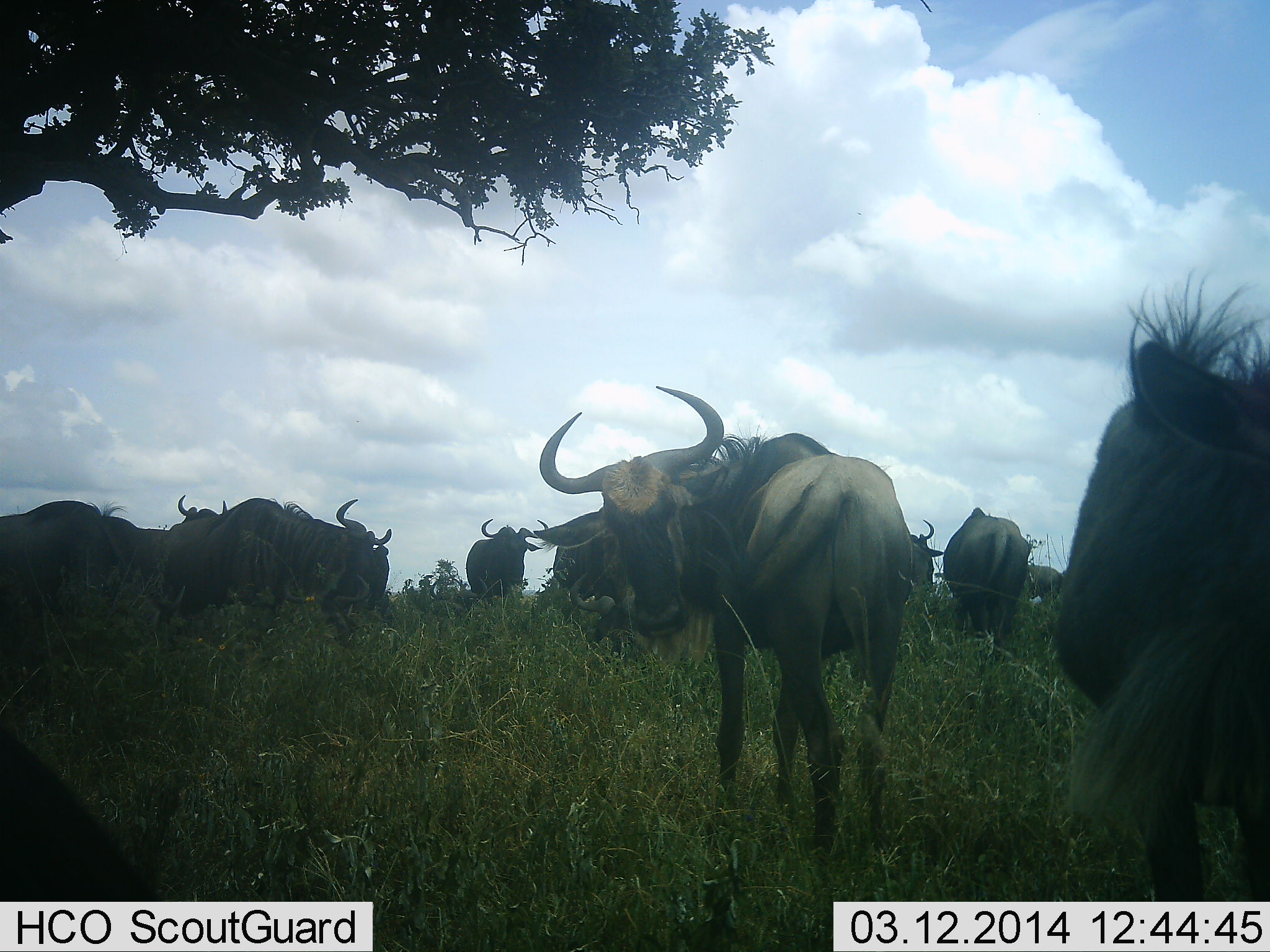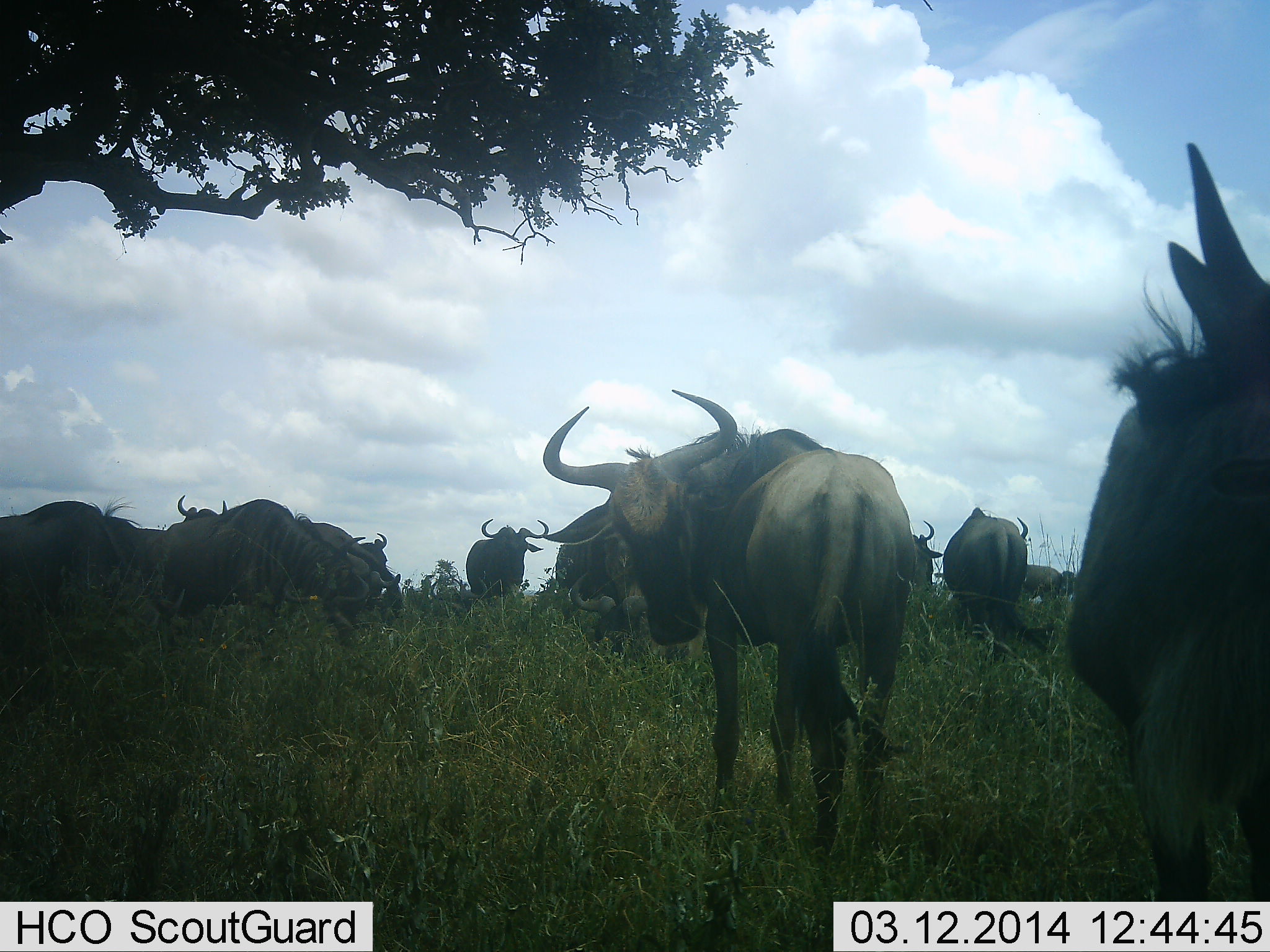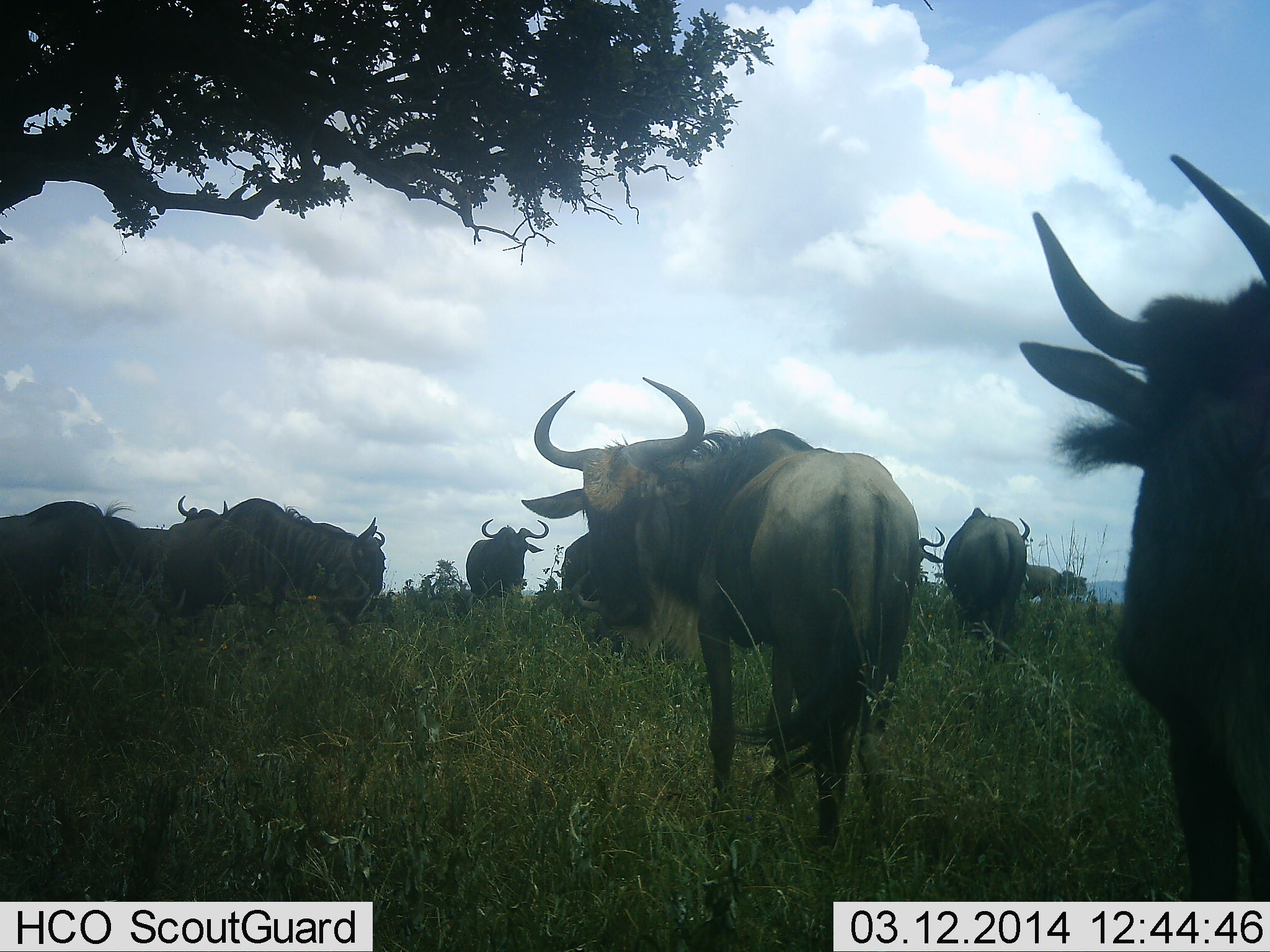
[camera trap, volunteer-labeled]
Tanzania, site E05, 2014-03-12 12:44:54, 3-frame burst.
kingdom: Animalia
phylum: Chordata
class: Mammalia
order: Artiodactyla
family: Bovidae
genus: Connochaetes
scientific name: Connochaetes taurinus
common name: blue wildebeest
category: wildebeest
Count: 11-50.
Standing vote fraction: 100%.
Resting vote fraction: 10%.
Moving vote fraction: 10%.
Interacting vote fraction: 0%.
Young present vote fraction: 0%.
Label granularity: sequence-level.